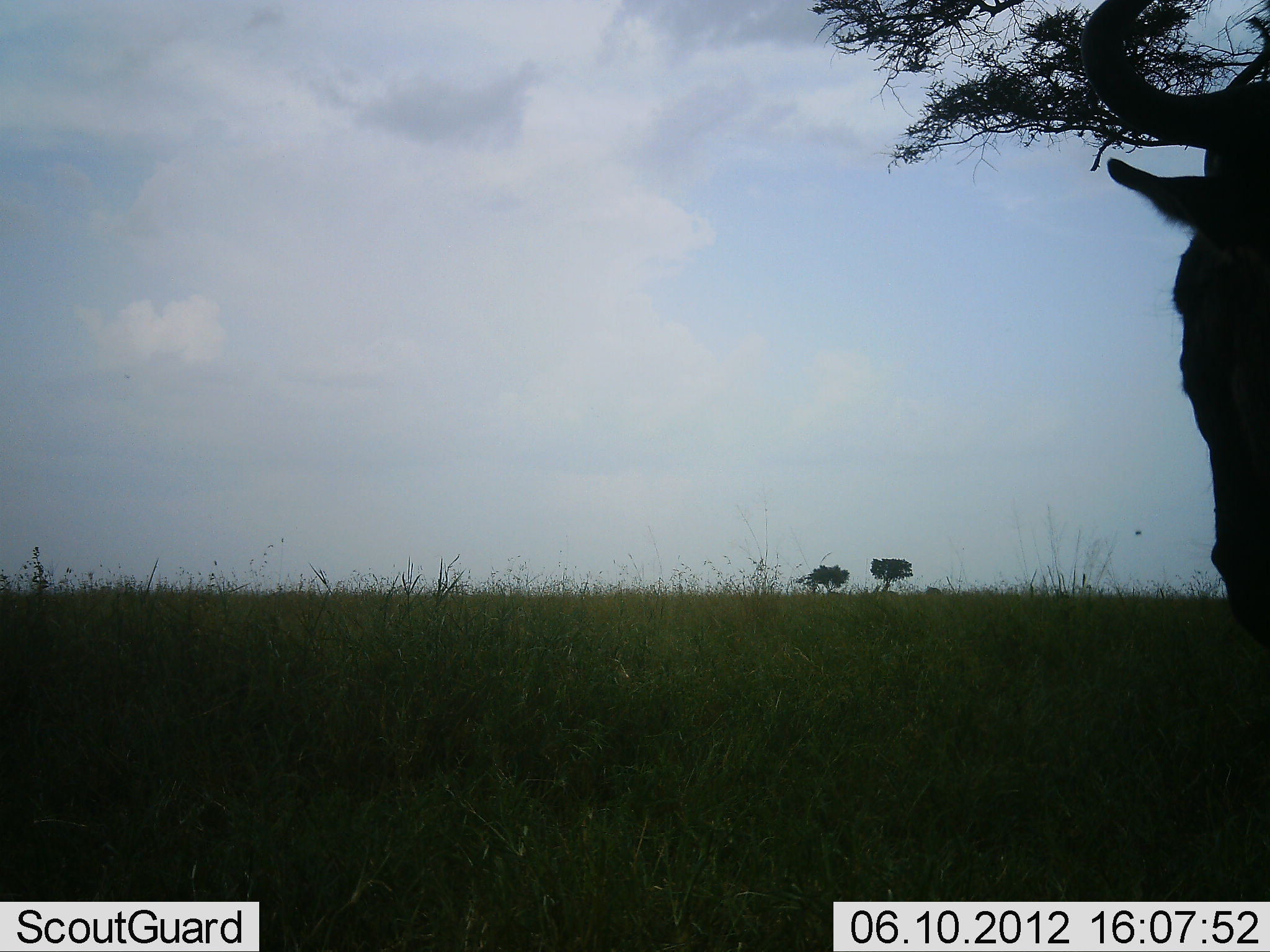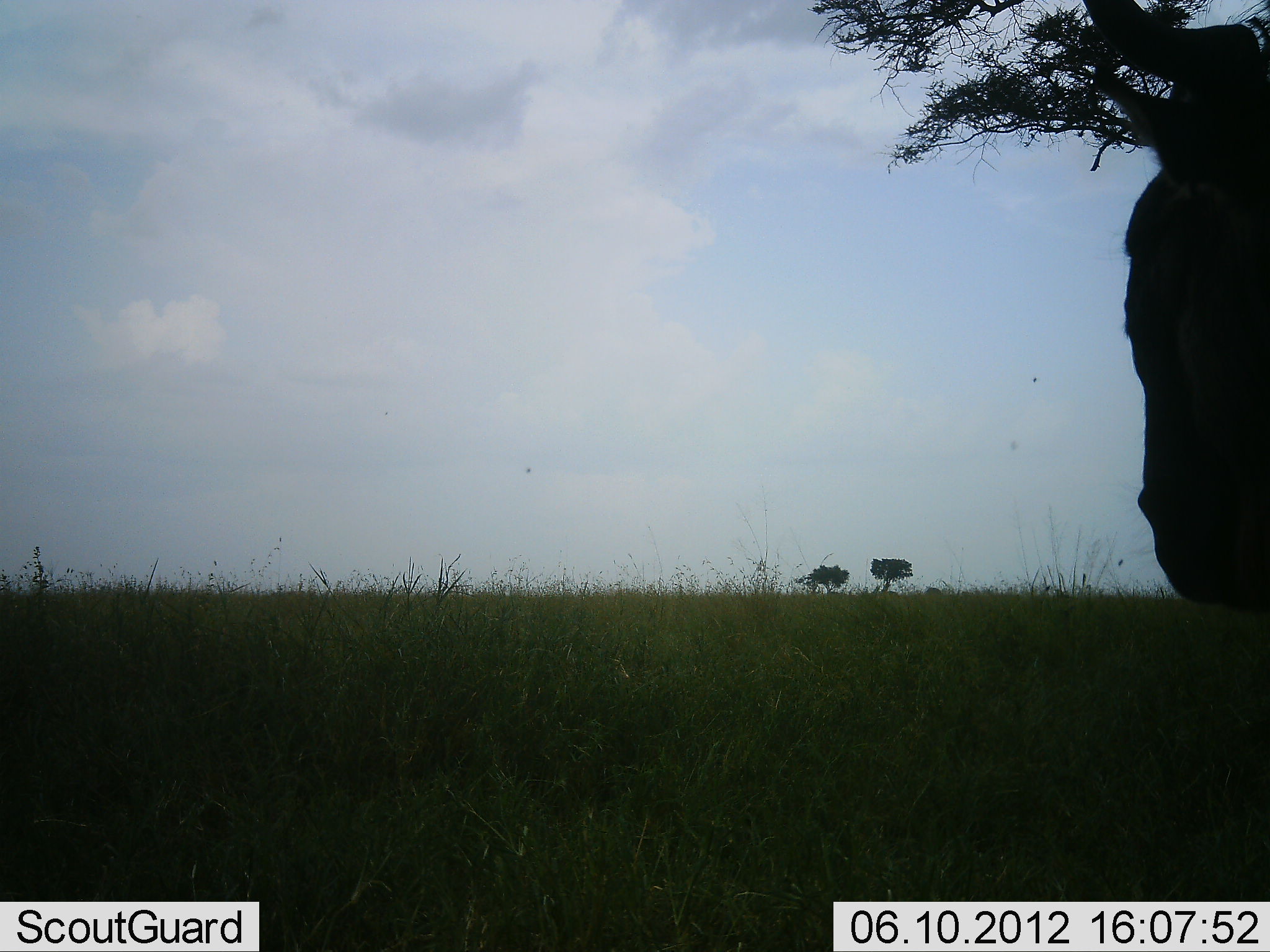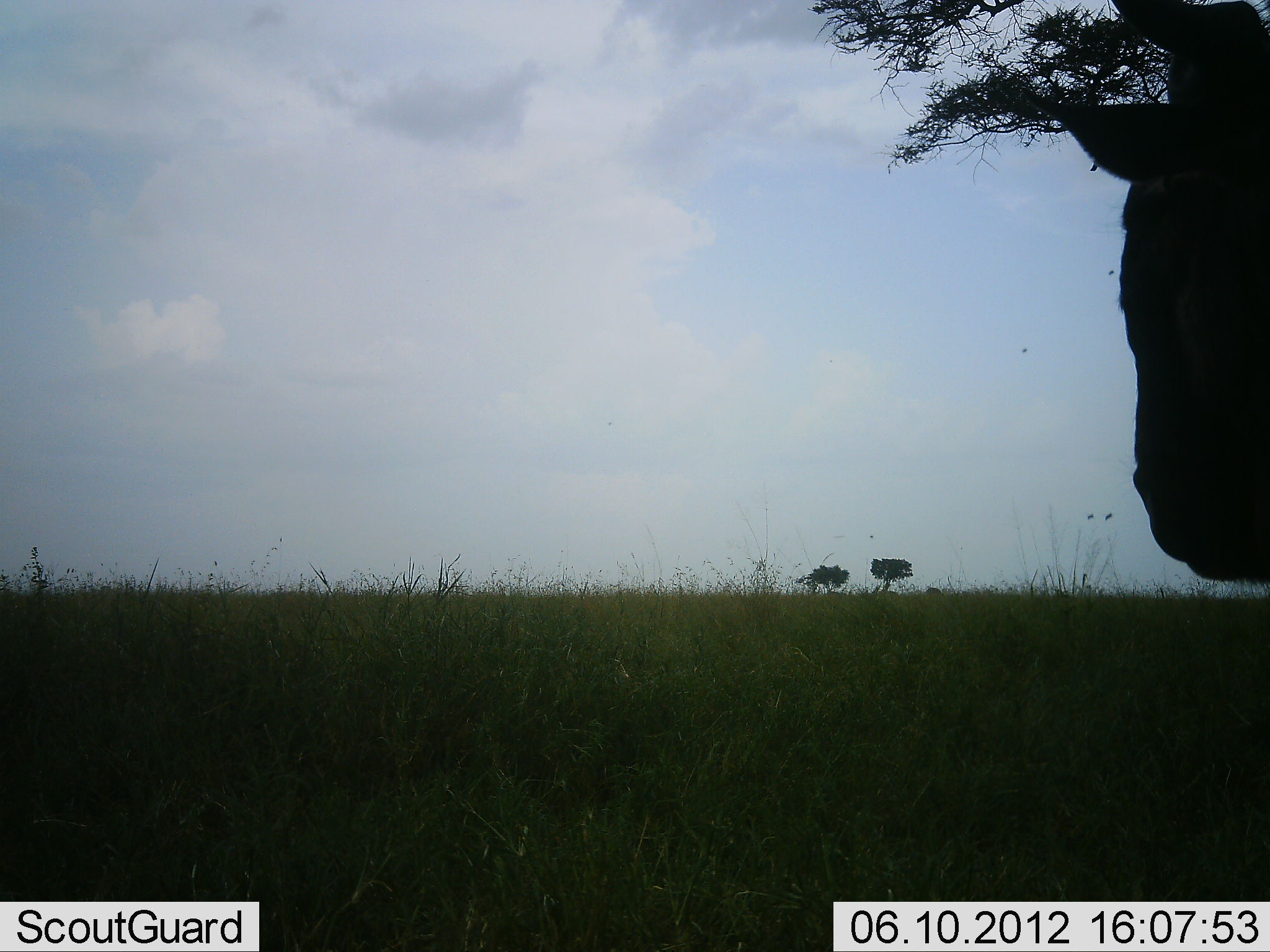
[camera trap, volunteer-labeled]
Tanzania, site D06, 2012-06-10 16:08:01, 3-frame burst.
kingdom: Animalia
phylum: Chordata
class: Mammalia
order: Artiodactyla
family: Bovidae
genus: Connochaetes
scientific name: Connochaetes taurinus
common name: blue wildebeest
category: wildebeest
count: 1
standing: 80%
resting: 0%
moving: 10%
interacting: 10%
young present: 0%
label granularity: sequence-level